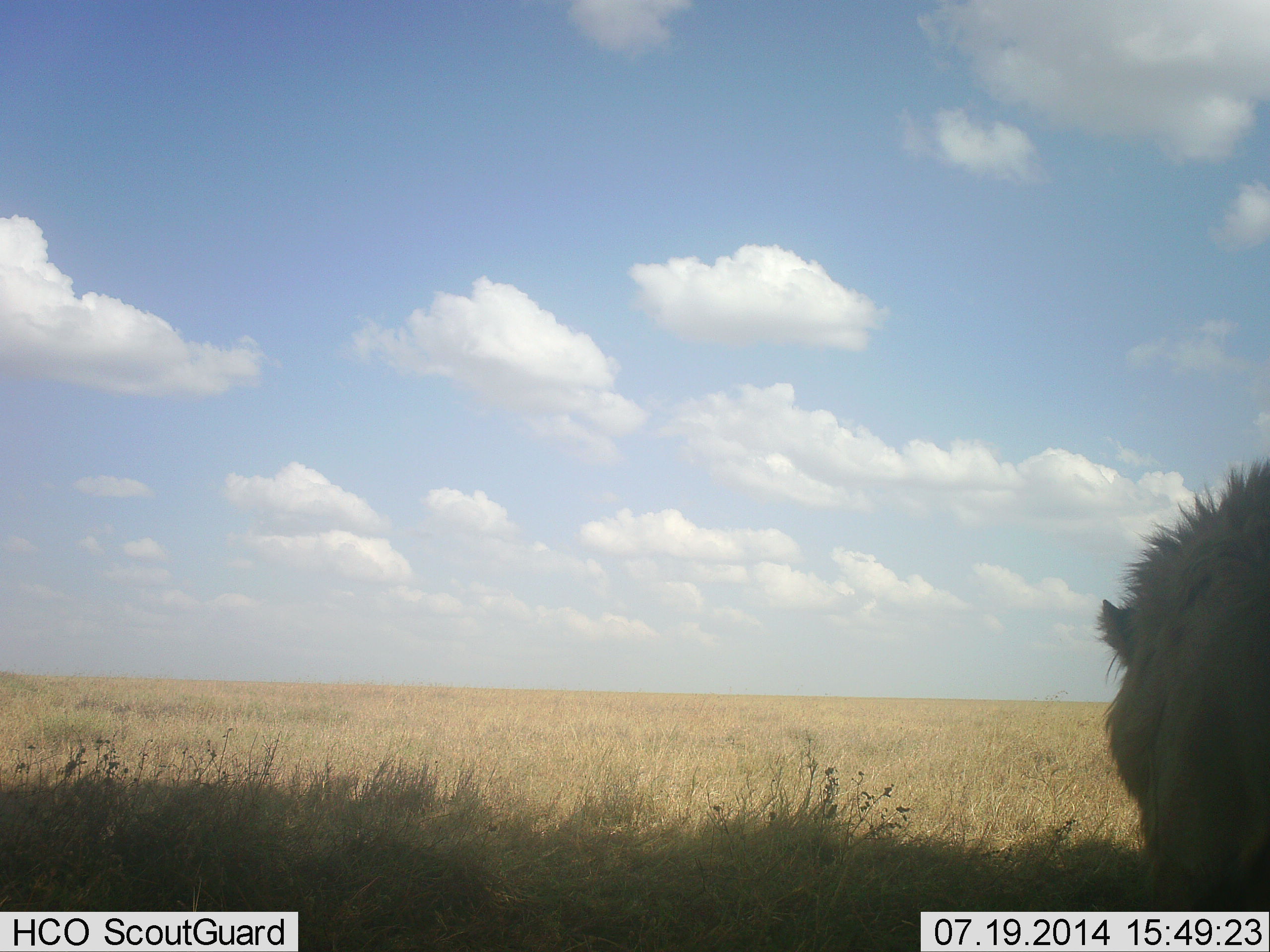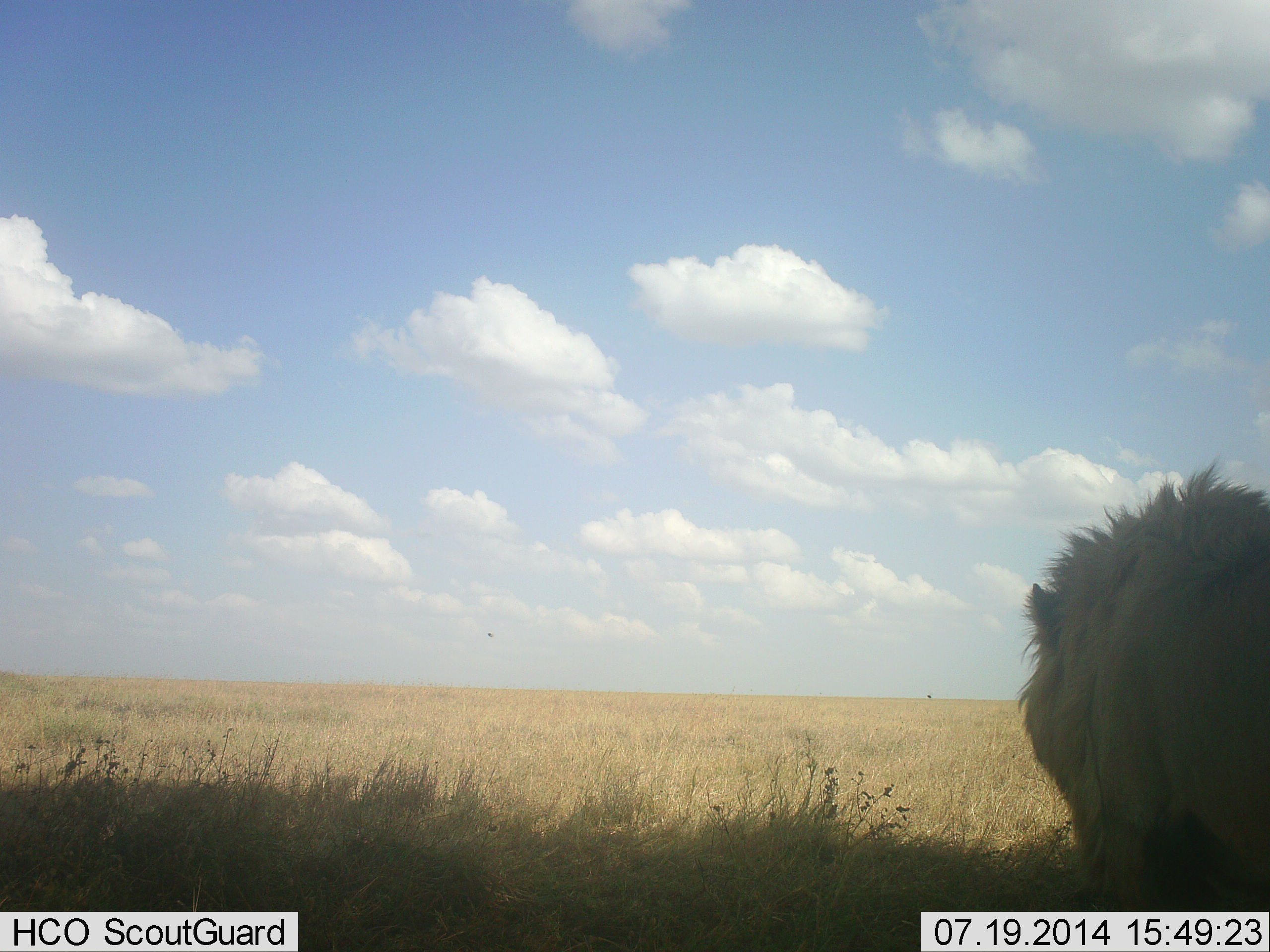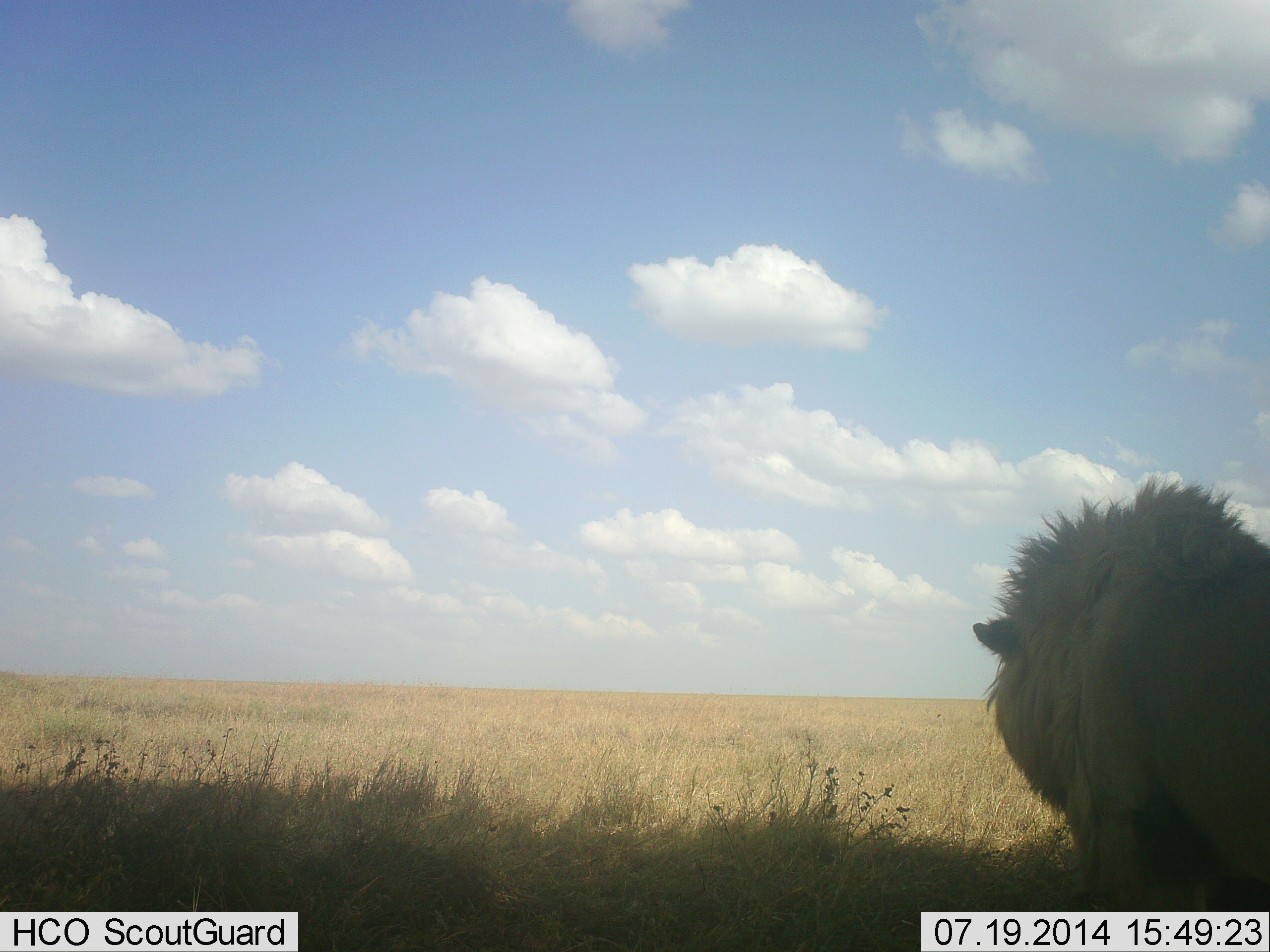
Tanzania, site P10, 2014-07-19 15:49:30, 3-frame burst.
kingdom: Animalia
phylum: Chordata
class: Mammalia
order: Carnivora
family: Felidae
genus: Panthera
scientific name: Panthera leo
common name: lion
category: lionmale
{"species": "lionmale (lion) (Panthera leo)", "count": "1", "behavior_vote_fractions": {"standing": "18%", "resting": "18%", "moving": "64%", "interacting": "0%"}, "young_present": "0%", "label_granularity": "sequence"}